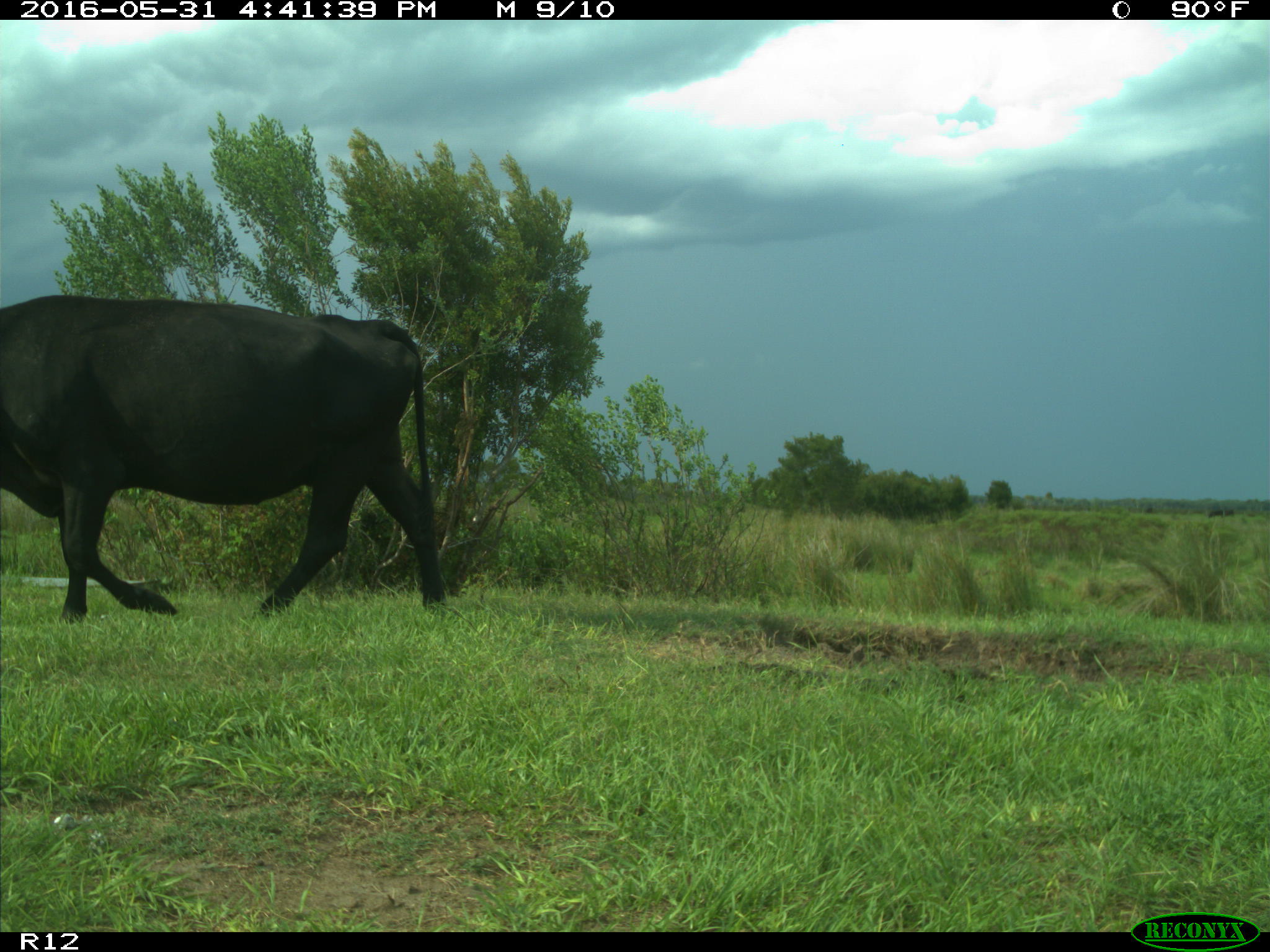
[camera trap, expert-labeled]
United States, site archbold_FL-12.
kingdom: Animalia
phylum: Chordata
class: Mammalia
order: Artiodactyla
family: Bovidae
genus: Bos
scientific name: Bos taurus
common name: domestic cow